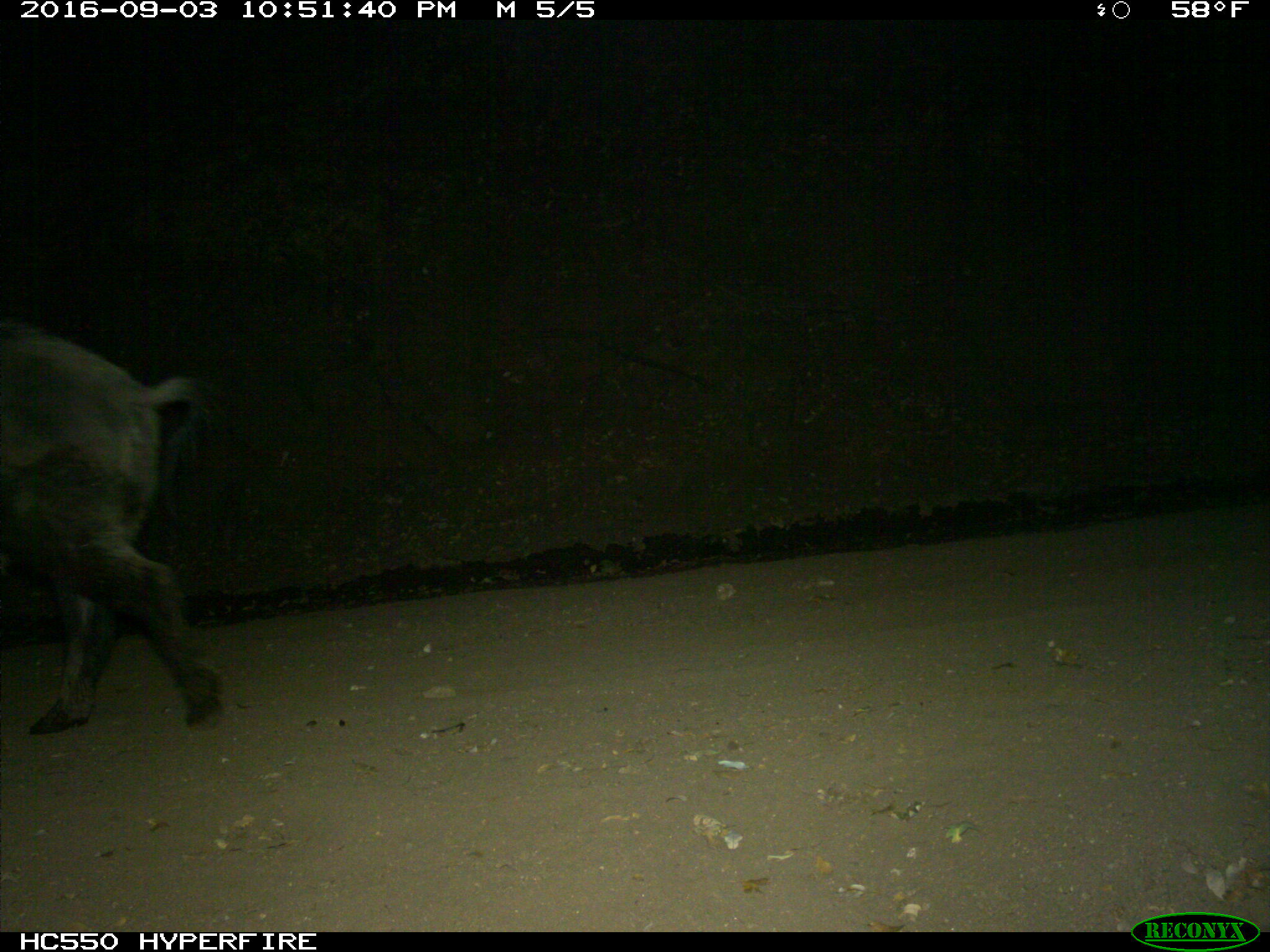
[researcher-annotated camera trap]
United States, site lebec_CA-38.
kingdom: Animalia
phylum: Chordata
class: Mammalia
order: Artiodactyla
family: Suidae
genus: Sus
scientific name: Sus scrofa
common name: wild boar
Sus scrofa (wild boar).